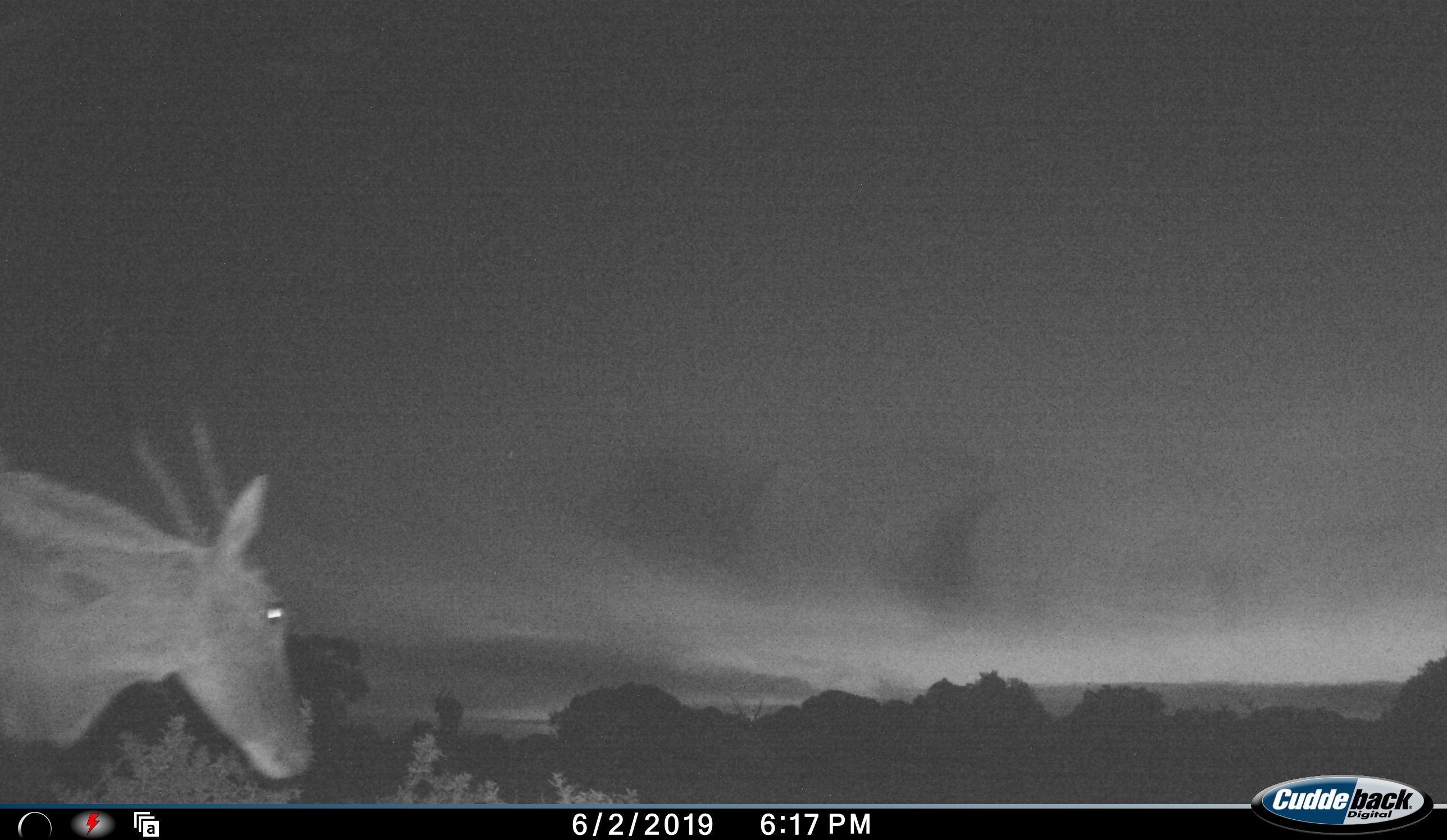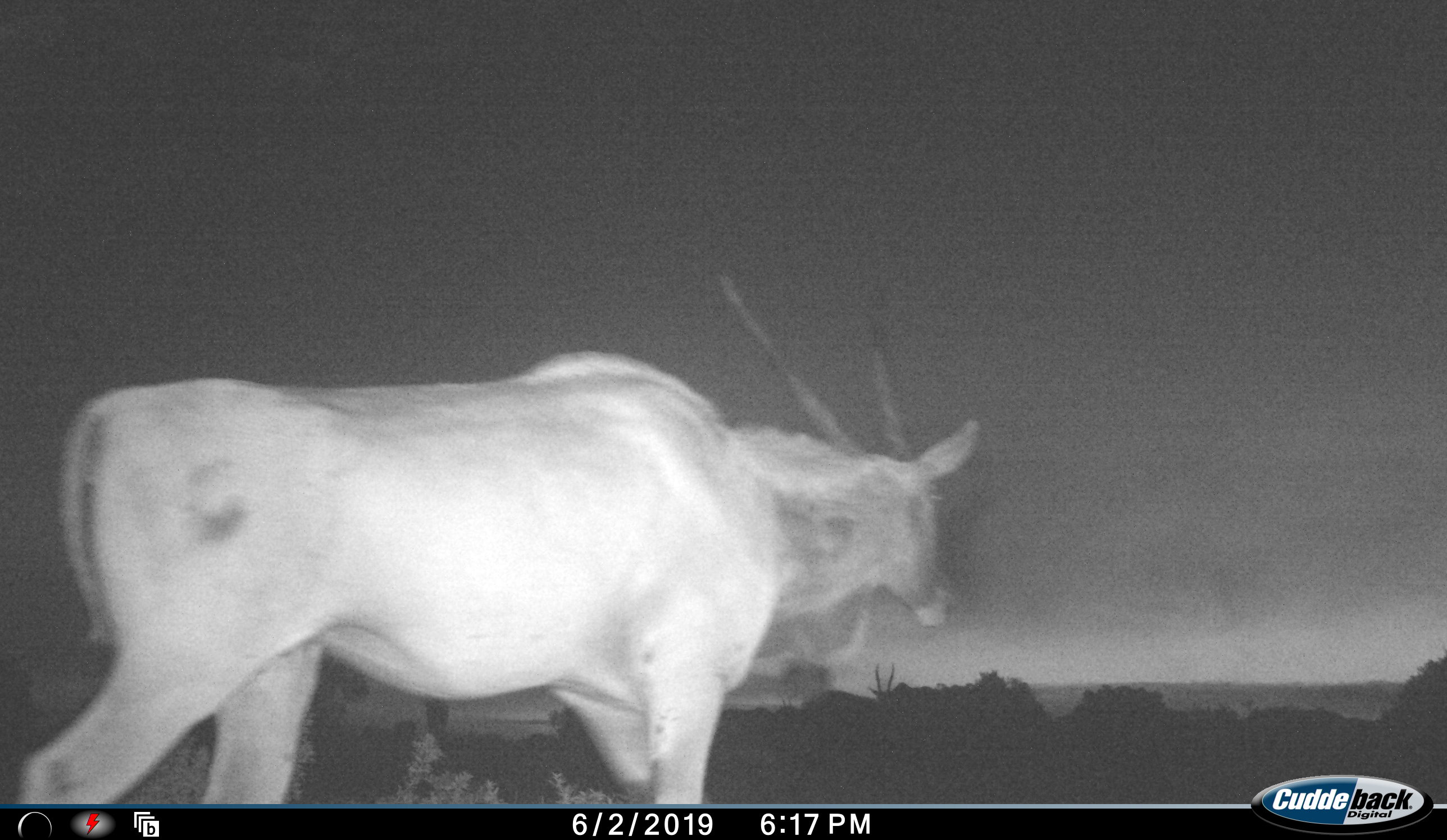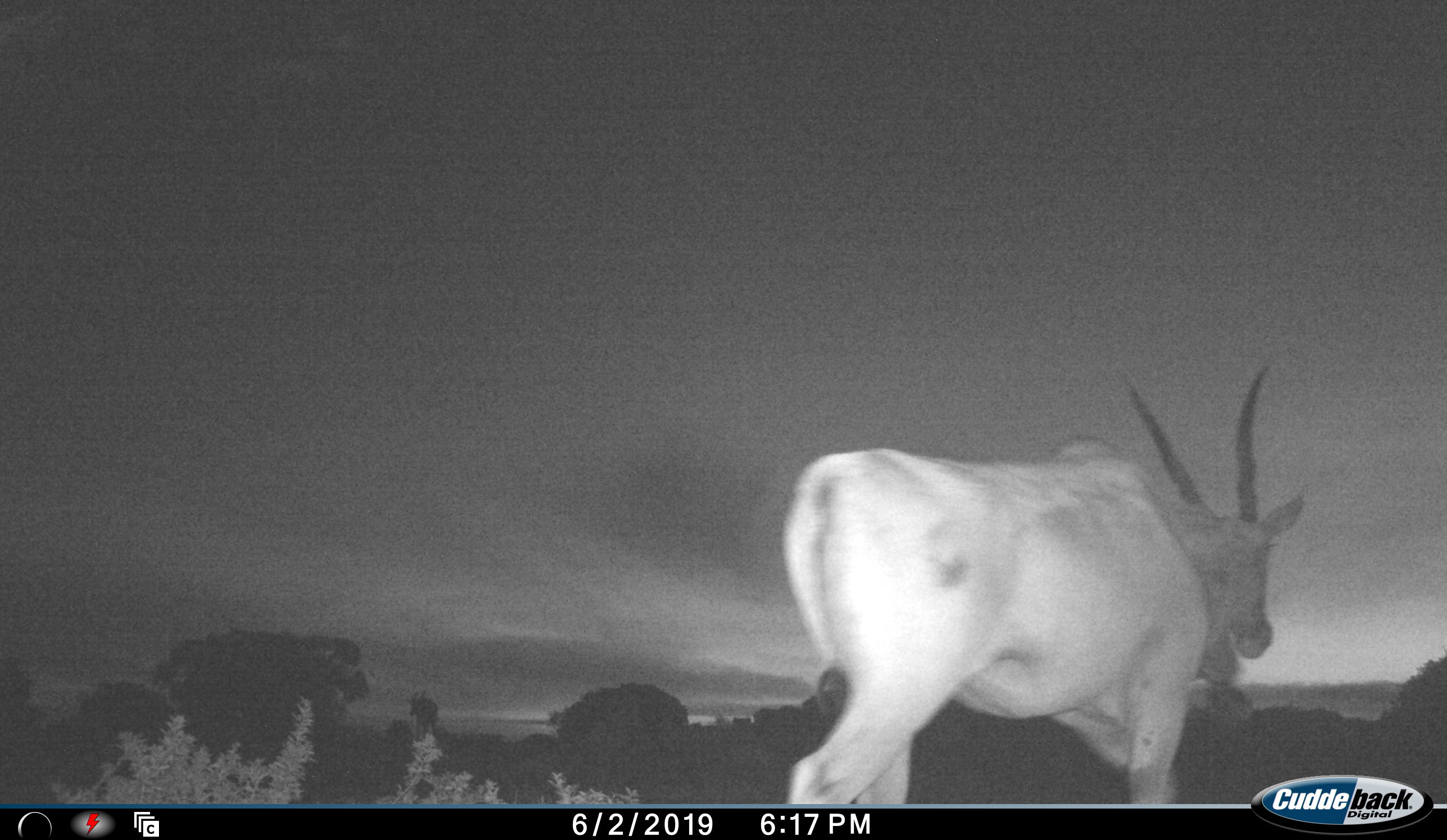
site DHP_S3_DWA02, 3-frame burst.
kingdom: Animalia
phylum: Chordata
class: Mammalia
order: Artiodactyla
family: Bovidae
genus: Tragelaphus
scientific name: Tragelaphus oryx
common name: eland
Eland (Tragelaphus oryx), count 1. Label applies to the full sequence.